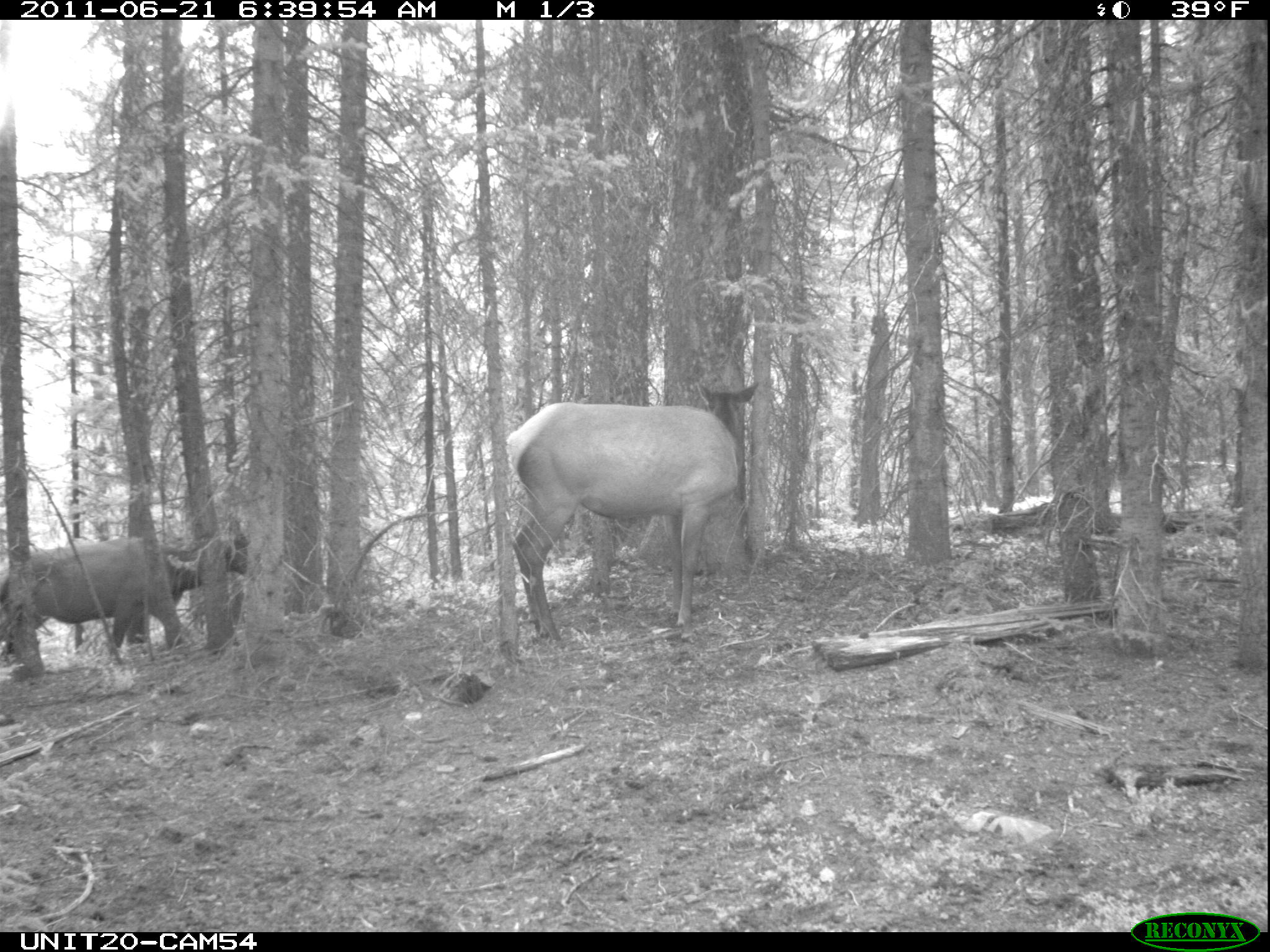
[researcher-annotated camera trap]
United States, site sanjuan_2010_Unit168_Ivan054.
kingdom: Animalia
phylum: Chordata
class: Mammalia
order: Artiodactyla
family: Cervidae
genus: Cervus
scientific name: Cervus elaphus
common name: red deer